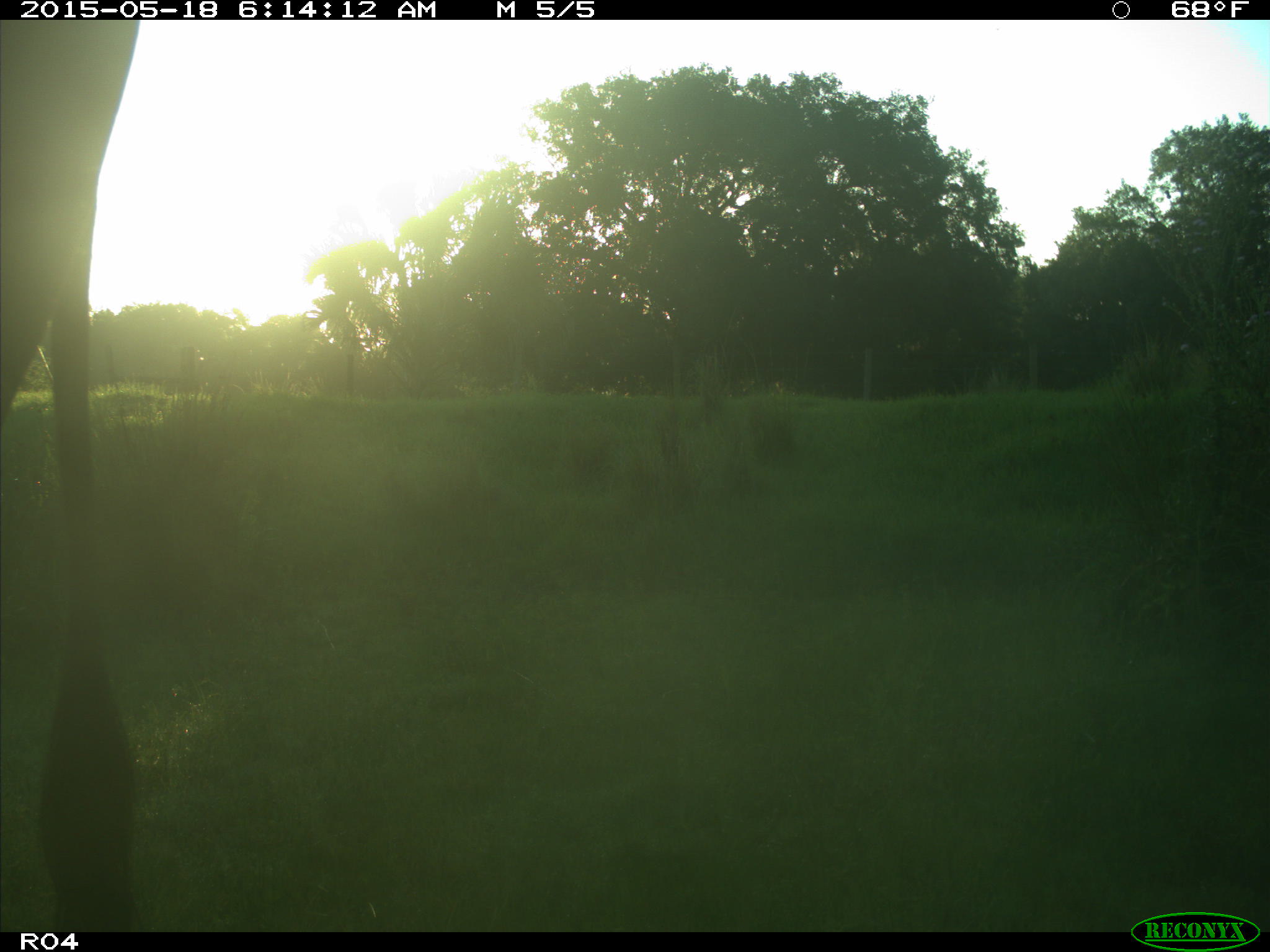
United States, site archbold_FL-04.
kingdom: Animalia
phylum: Chordata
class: Mammalia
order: Artiodactyla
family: Bovidae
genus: Bos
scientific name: Bos taurus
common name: domestic cow